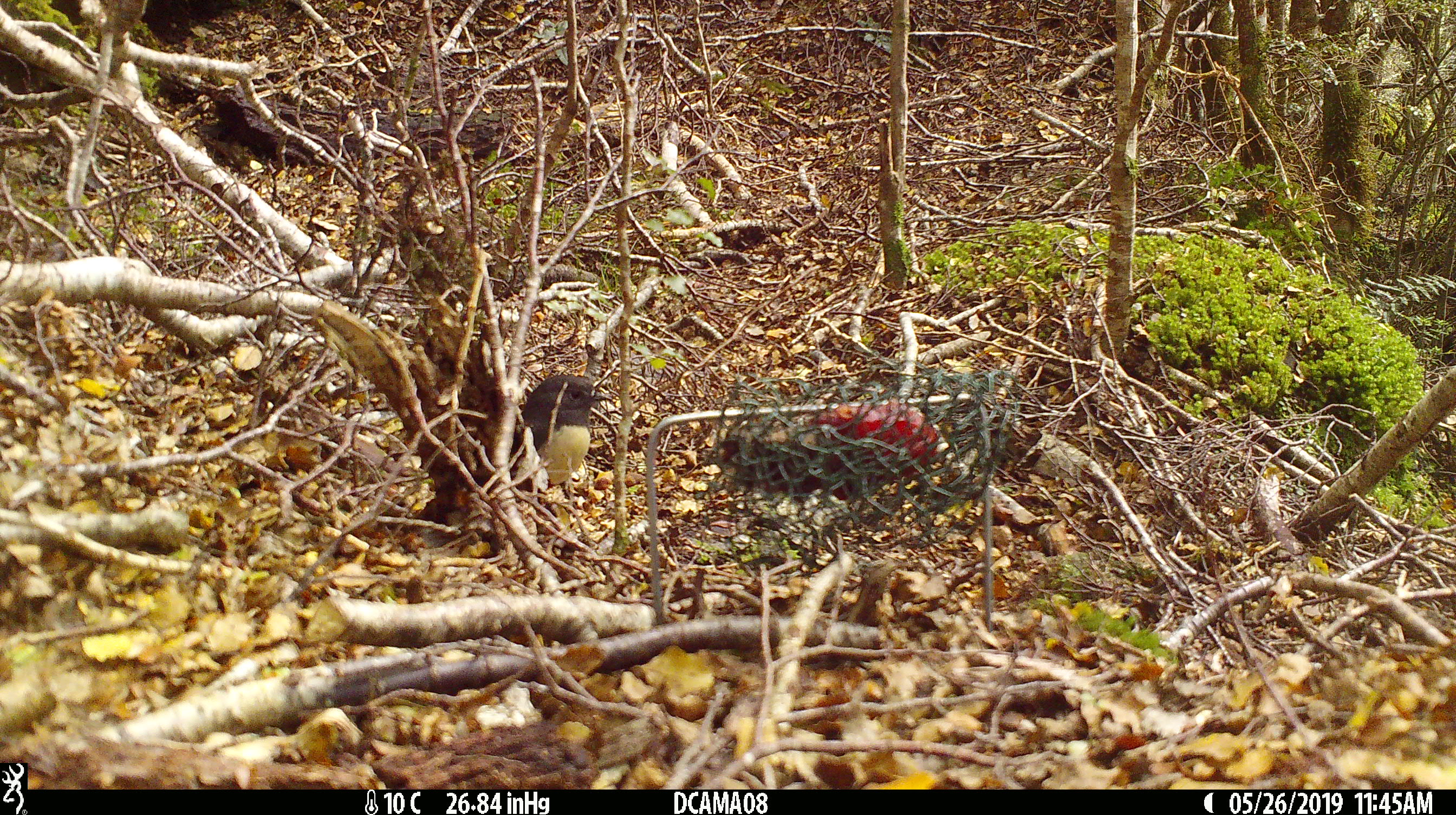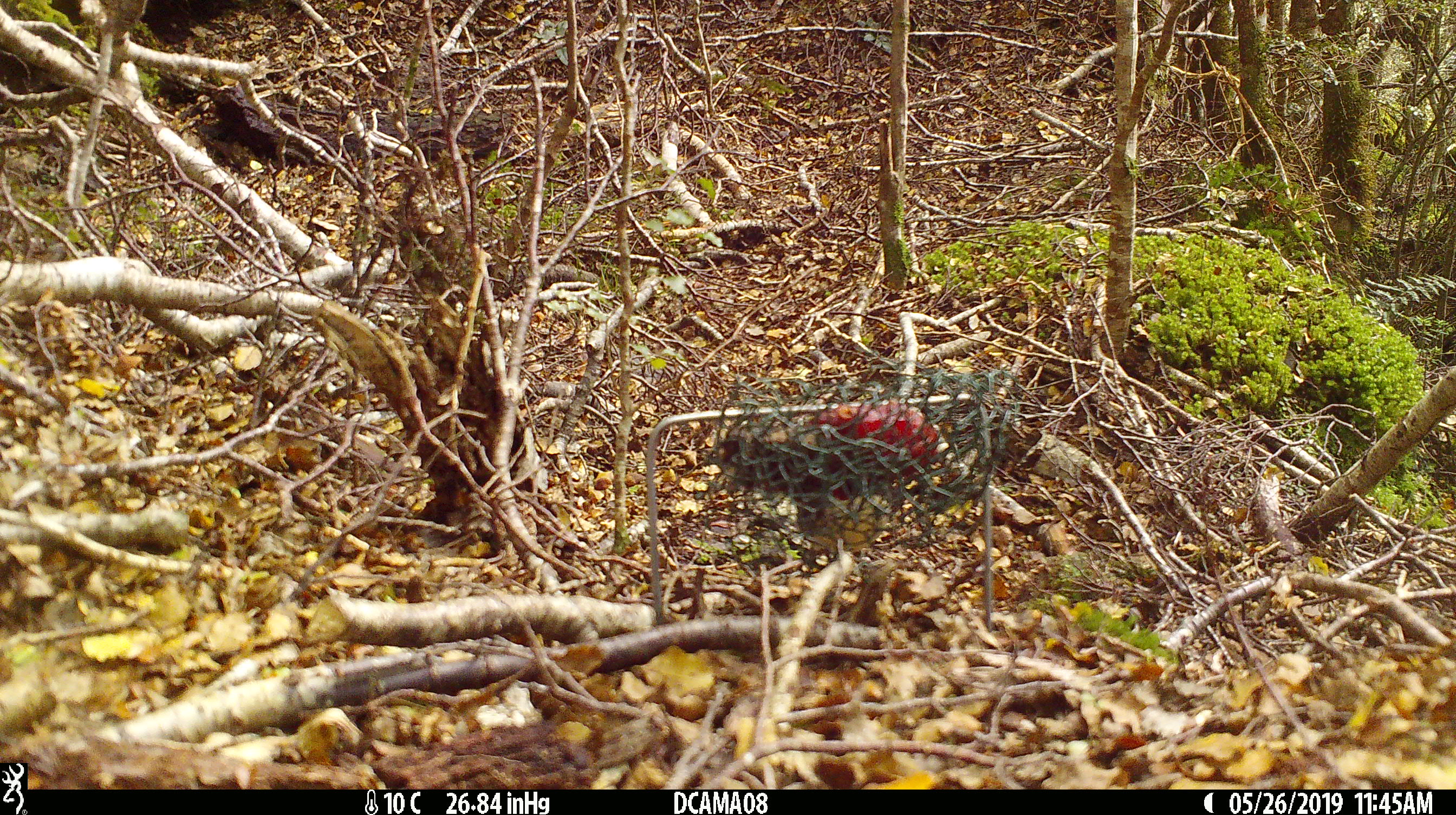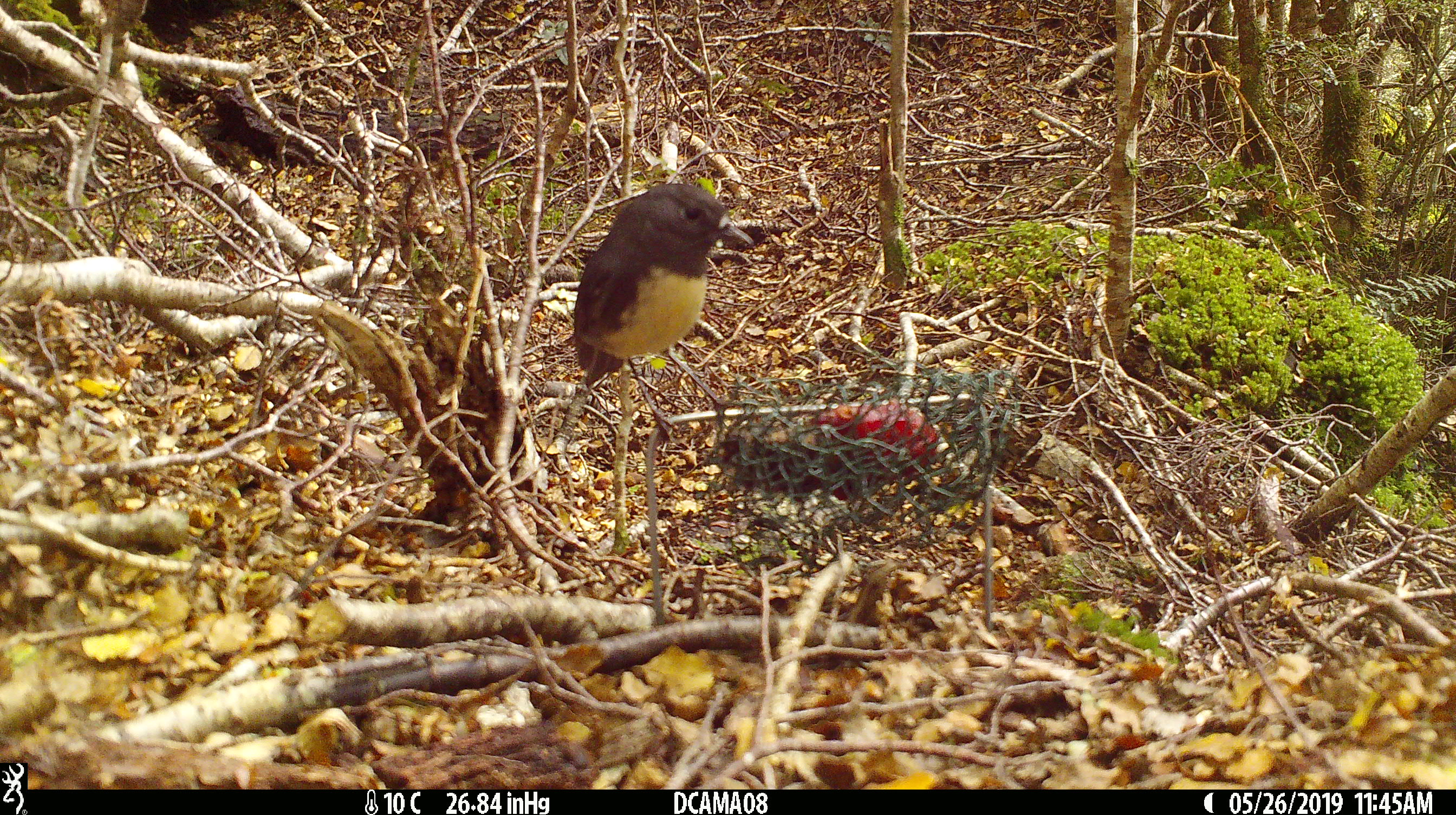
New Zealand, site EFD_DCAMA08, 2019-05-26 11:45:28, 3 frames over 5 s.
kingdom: Animalia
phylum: Chordata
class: Aves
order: Passeriformes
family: Petroicidae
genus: Petroica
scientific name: Petroica australis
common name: new zealand robin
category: robin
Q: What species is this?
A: Robin (new zealand robin) (Petroica australis).